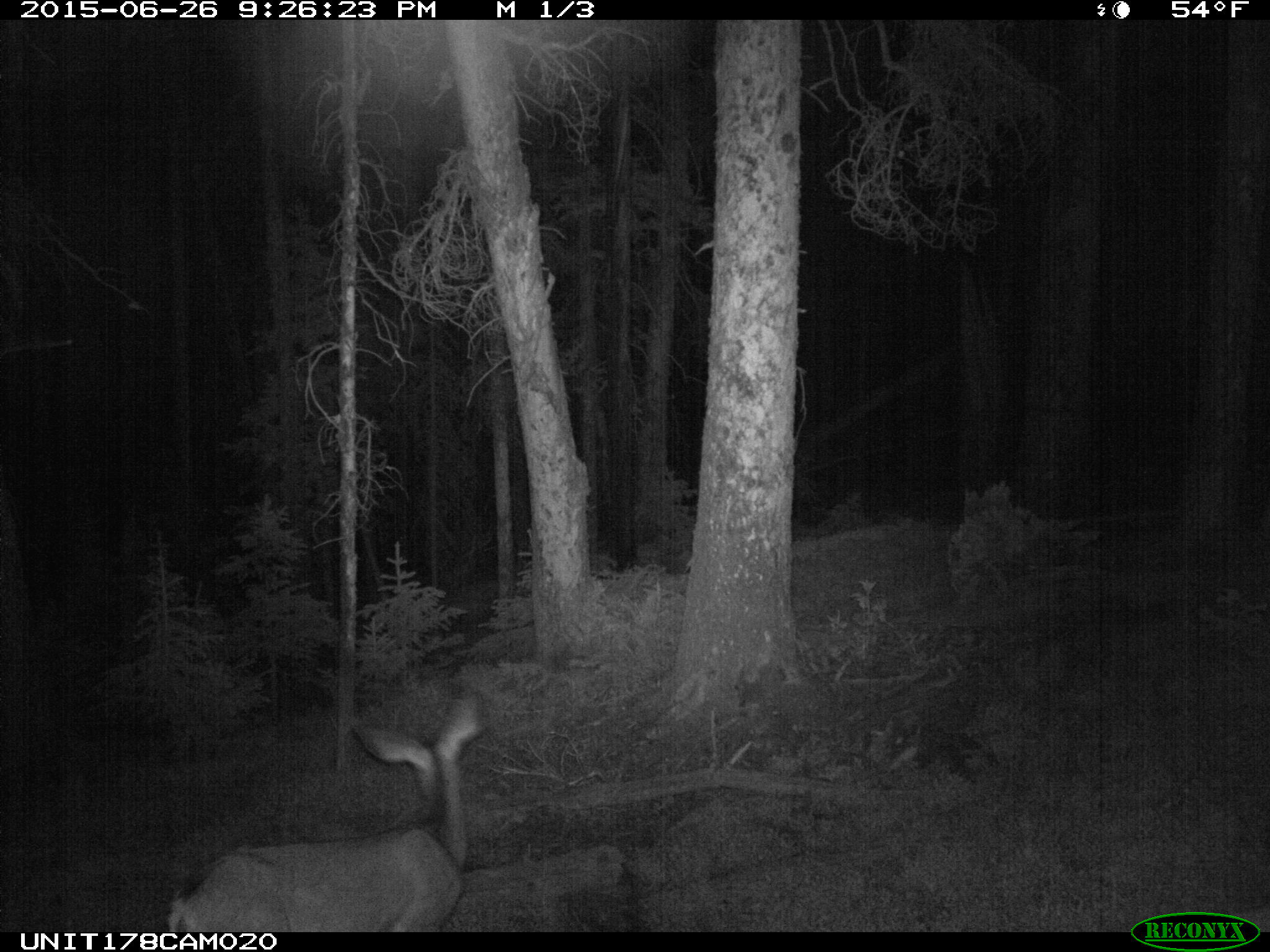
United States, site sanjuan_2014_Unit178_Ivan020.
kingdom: Animalia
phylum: Chordata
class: Mammalia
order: Artiodactyla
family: Cervidae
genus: Odocoileus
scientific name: Odocoileus hemionus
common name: mule deer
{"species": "Odocoileus hemionus (mule deer)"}